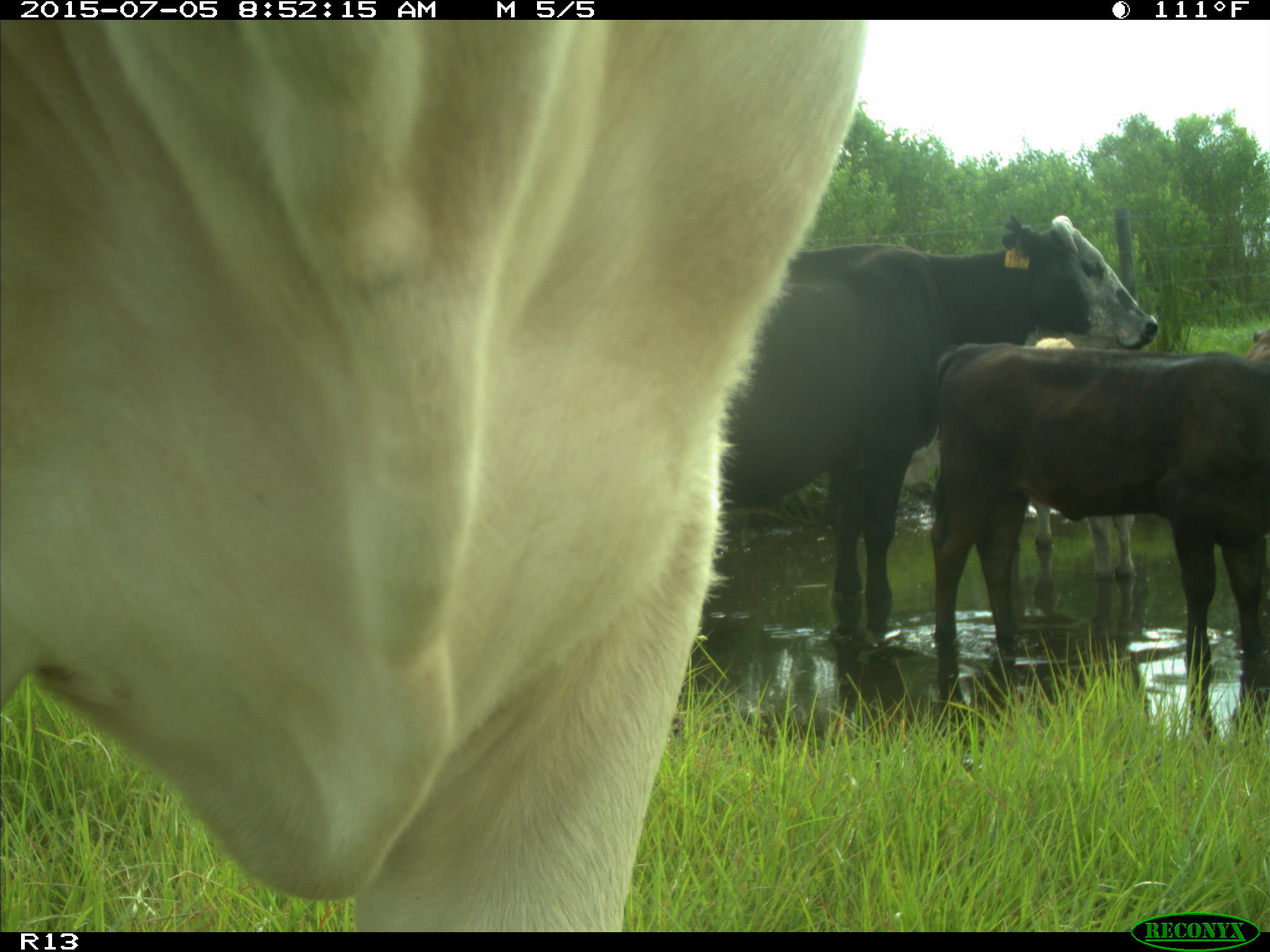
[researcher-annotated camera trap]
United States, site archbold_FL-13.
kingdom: Animalia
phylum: Chordata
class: Mammalia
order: Artiodactyla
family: Bovidae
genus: Bos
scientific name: Bos taurus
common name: domestic cow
Bos taurus (domestic cow).